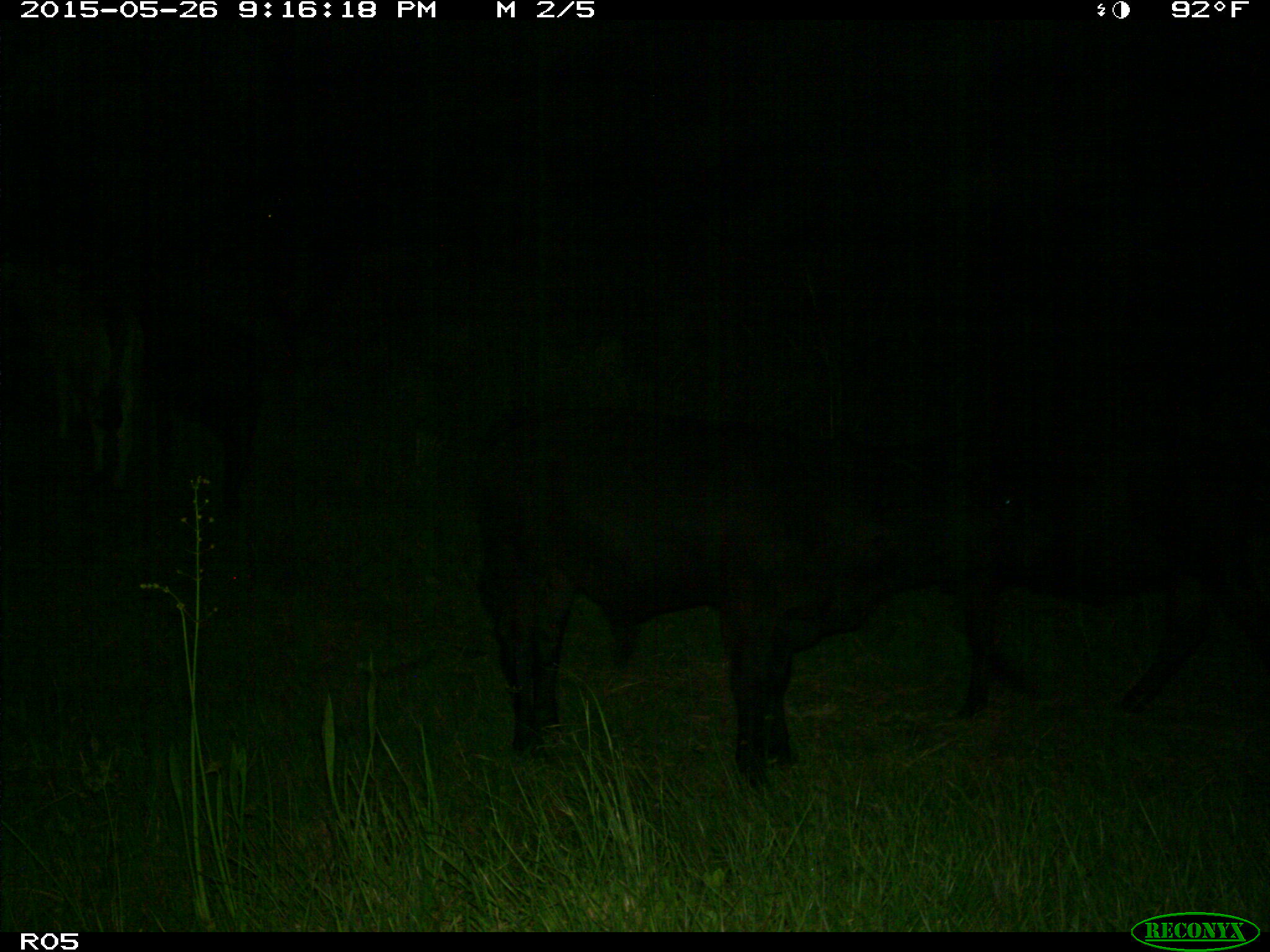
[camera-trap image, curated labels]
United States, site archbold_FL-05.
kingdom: Animalia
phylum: Chordata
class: Mammalia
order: Artiodactyla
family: Bovidae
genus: Bos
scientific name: Bos taurus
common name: domestic cow